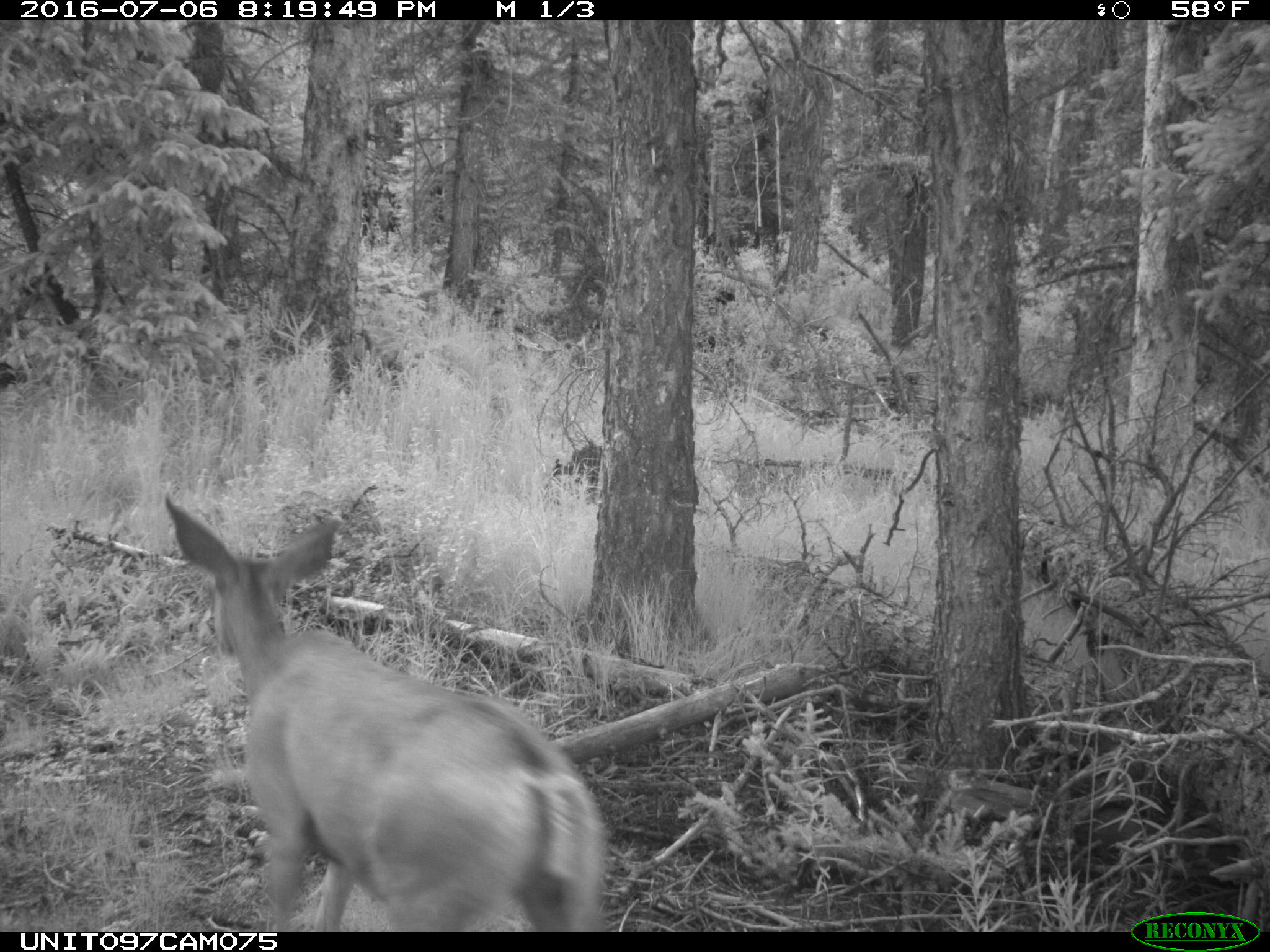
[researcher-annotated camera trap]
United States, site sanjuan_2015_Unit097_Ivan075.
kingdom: Animalia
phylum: Chordata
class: Mammalia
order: Artiodactyla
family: Cervidae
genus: Odocoileus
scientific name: Odocoileus hemionus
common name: mule deer